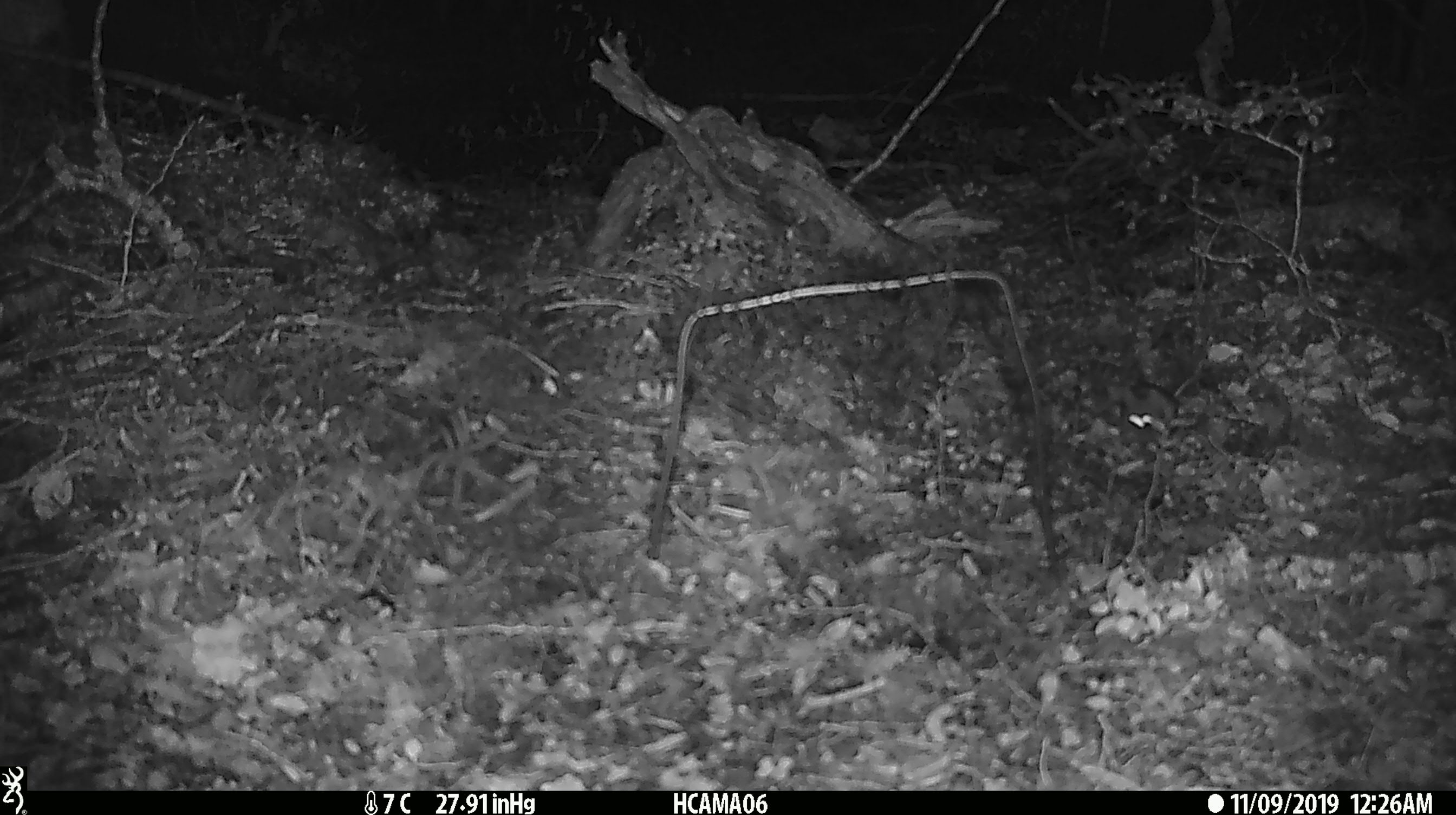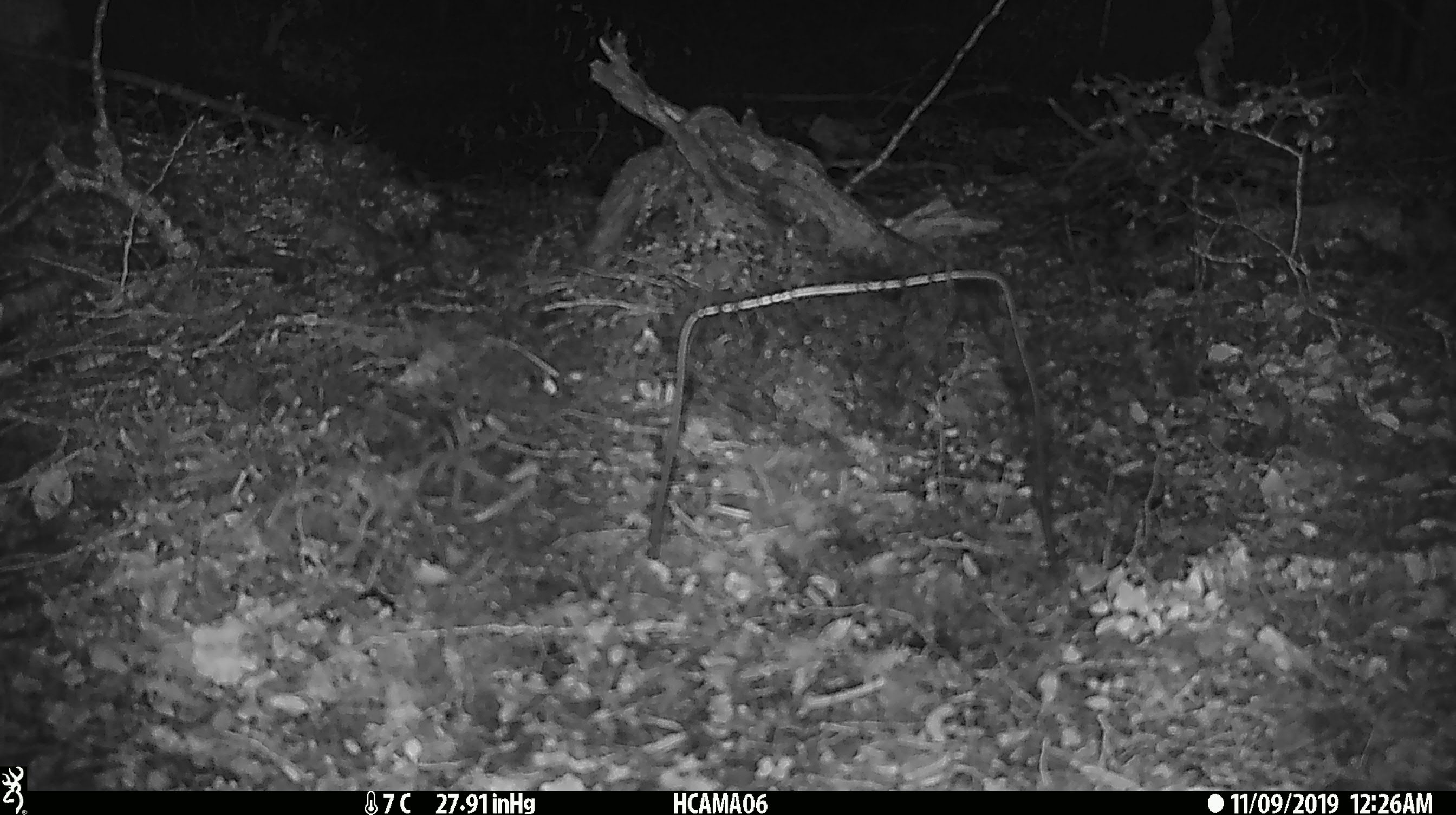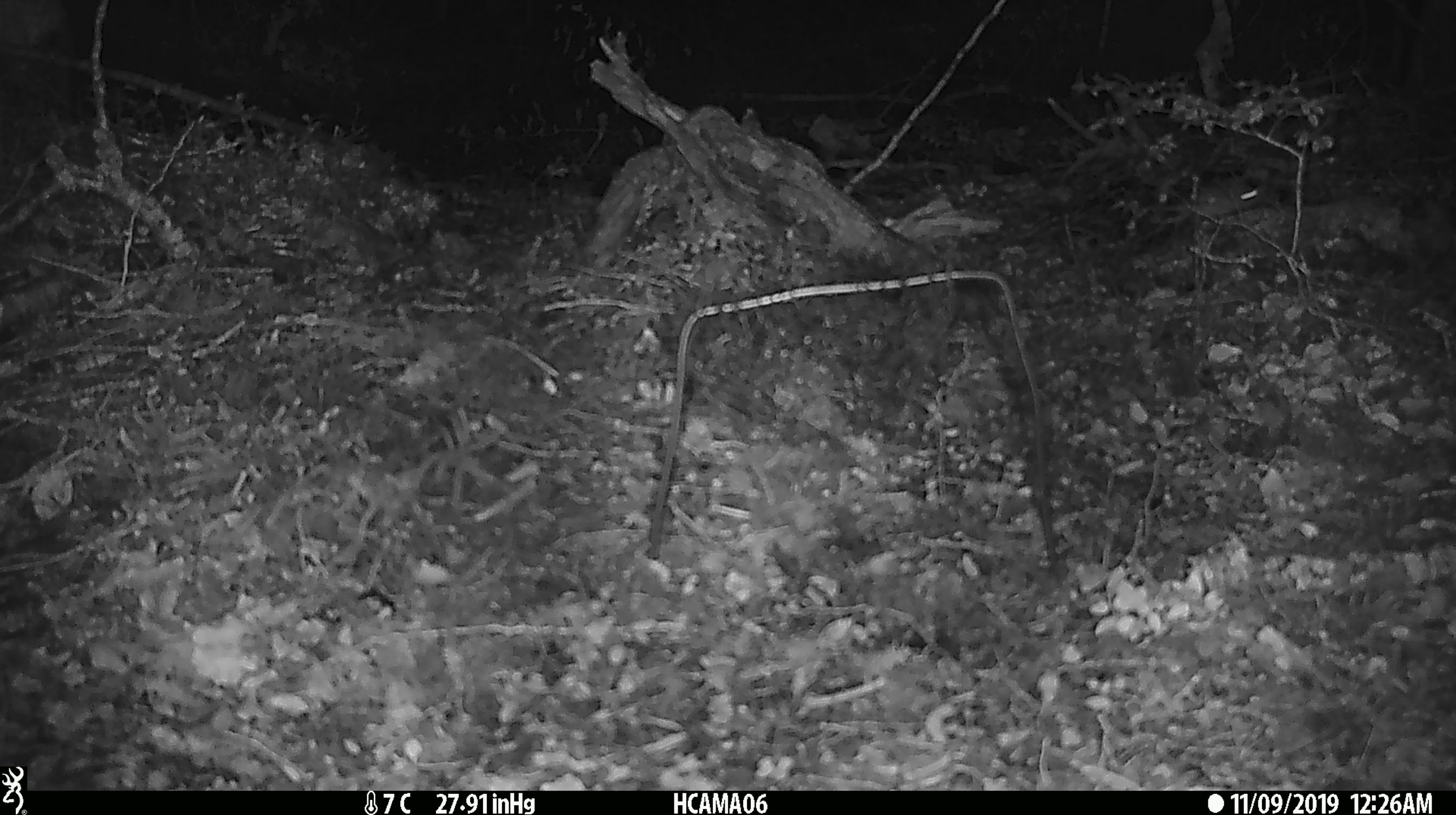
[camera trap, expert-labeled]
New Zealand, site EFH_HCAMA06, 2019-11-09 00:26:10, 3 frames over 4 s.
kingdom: Animalia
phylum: Chordata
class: Mammalia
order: Rodentia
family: Muridae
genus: Mus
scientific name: Mus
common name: mouse